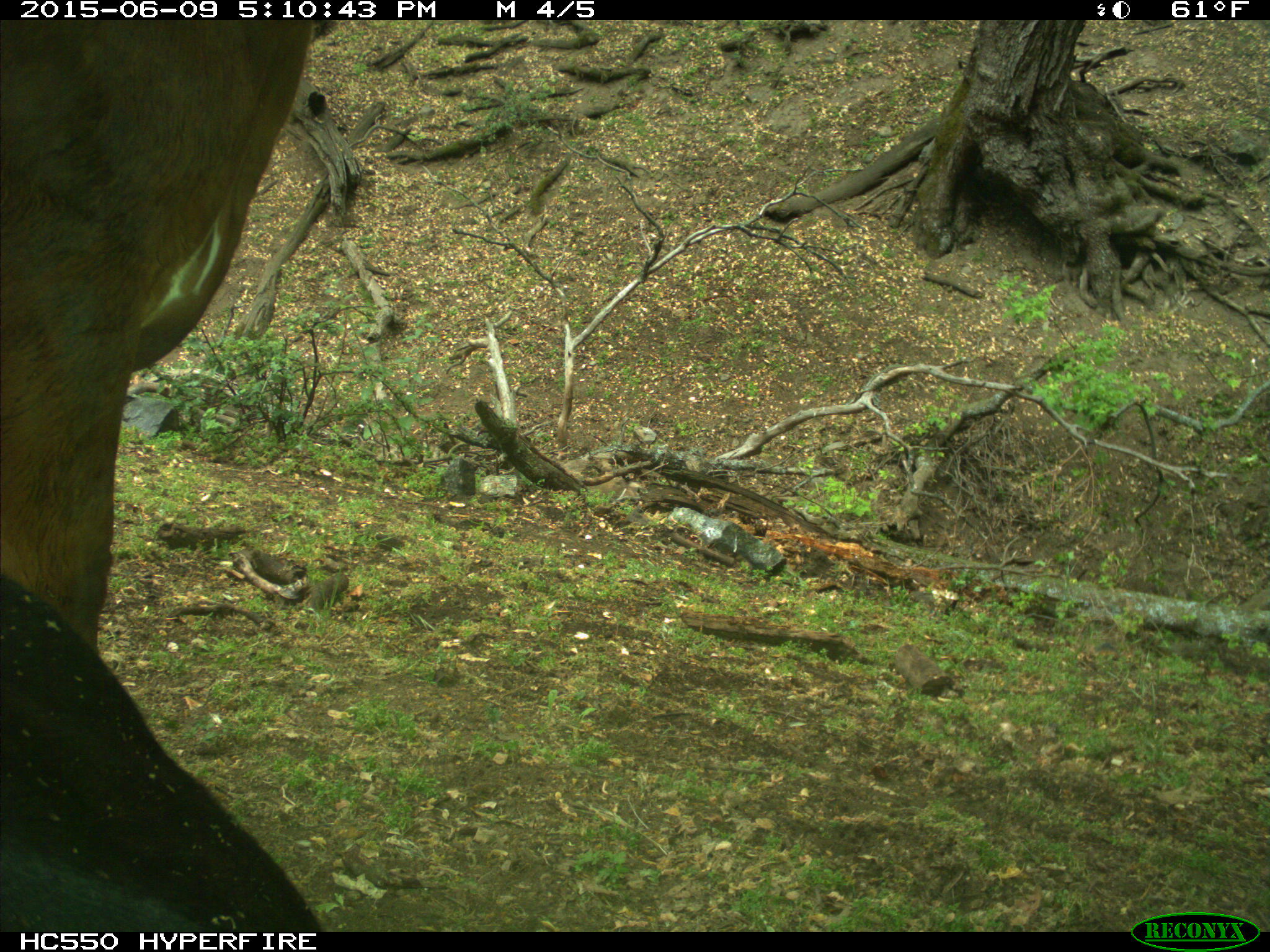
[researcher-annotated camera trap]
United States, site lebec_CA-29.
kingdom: Animalia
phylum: Chordata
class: Mammalia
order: Artiodactyla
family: Bovidae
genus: Bos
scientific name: Bos taurus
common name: domestic cow